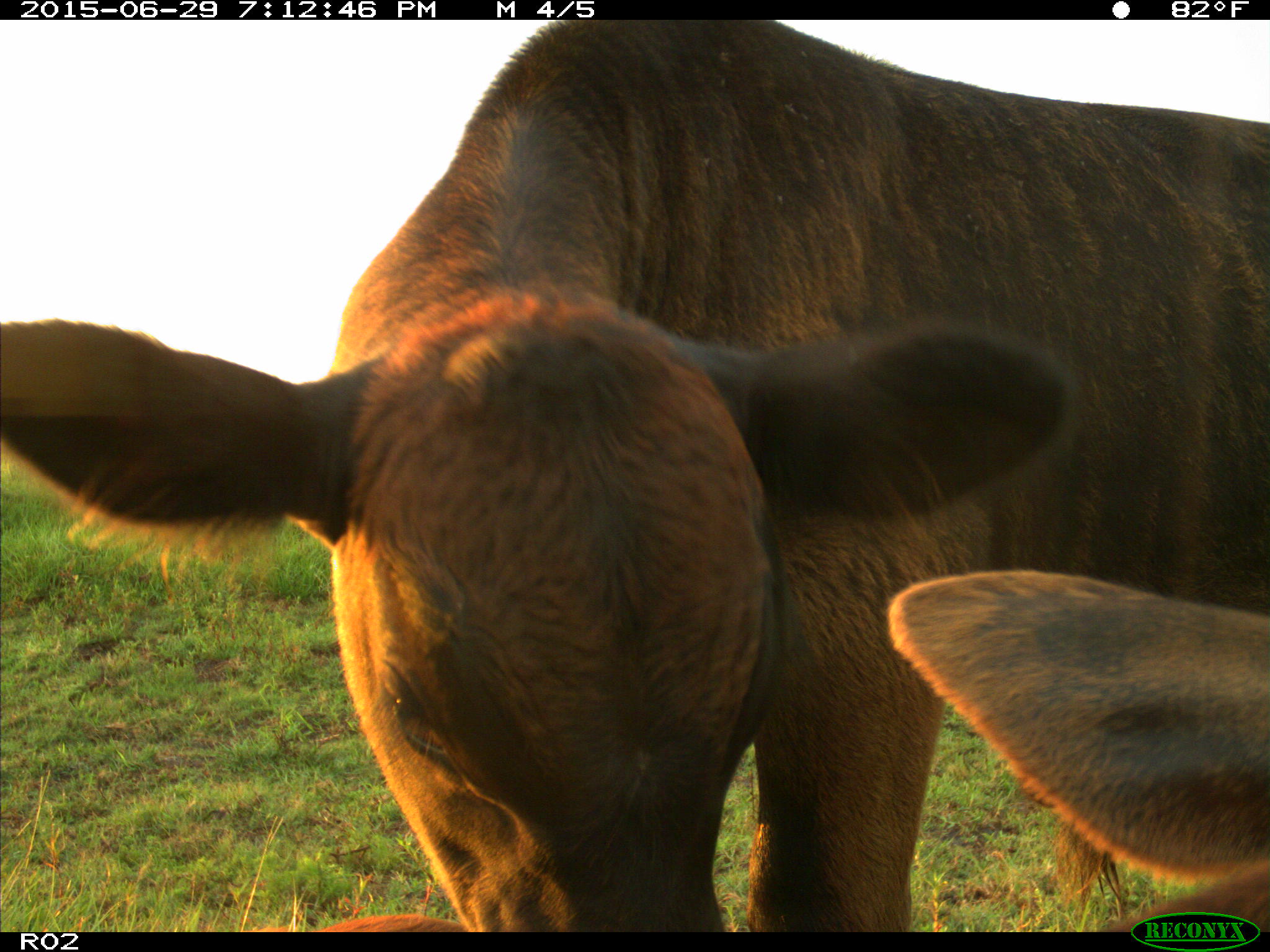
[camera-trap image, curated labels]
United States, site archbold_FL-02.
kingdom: Animalia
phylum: Chordata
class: Mammalia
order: Artiodactyla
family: Bovidae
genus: Bos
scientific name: Bos taurus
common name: domestic cow